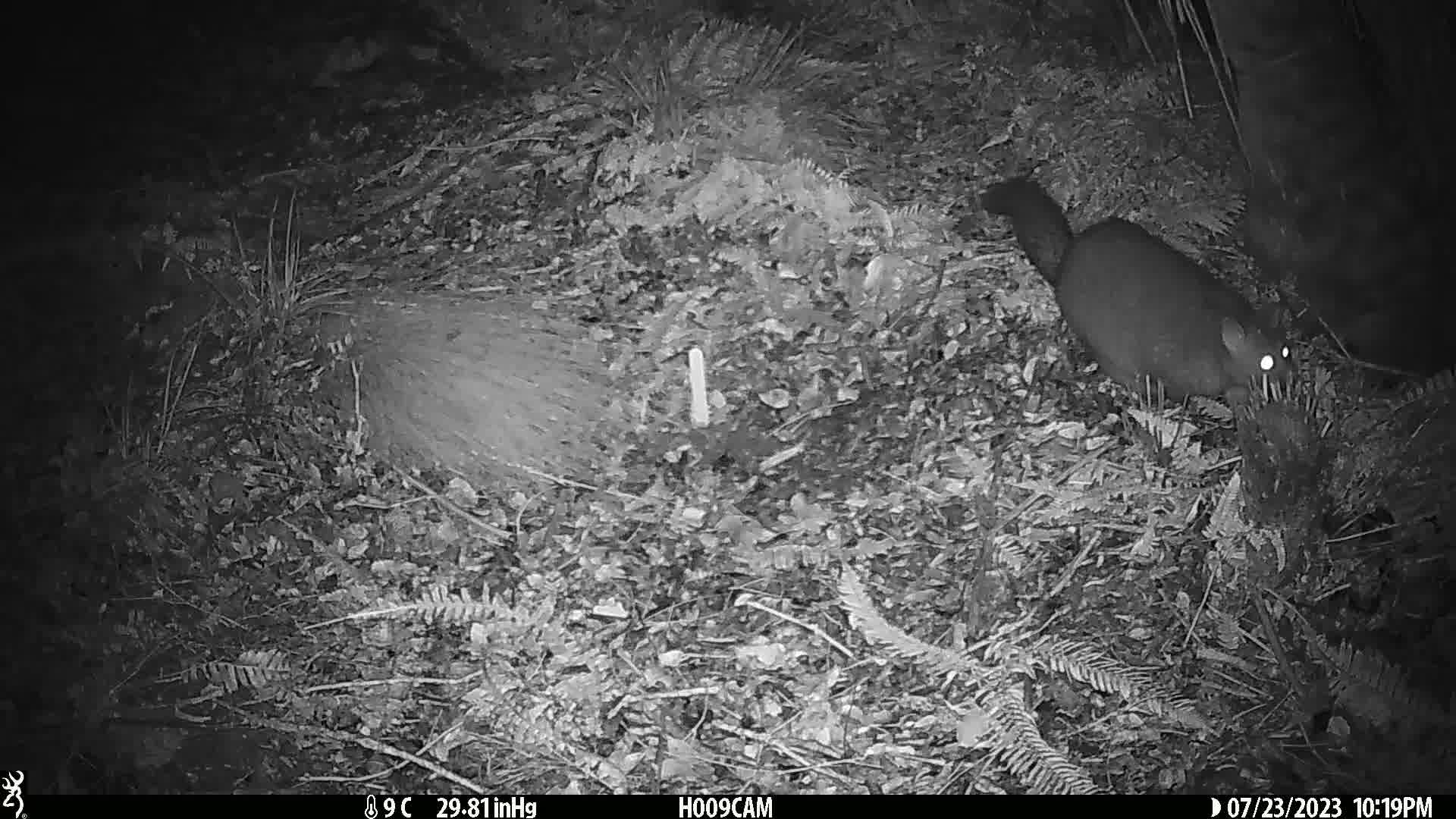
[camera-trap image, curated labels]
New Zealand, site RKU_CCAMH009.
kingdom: Animalia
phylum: Chordata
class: Mammalia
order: Diprotodontia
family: Phalangeridae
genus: Trichosurus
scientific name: Trichosurus vulpecula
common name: common brushtail possum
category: possum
Possum (common brushtail possum) (Trichosurus vulpecula).